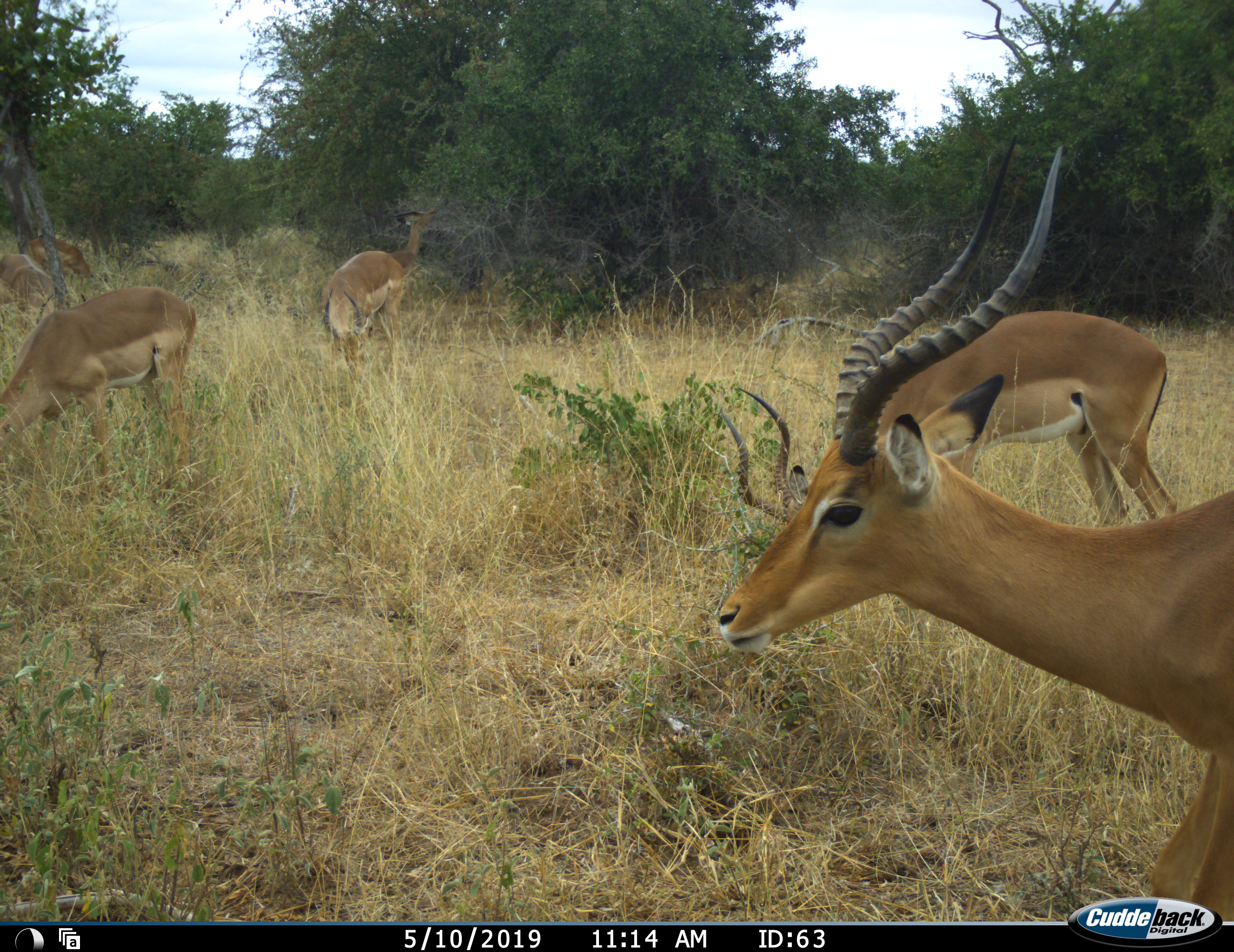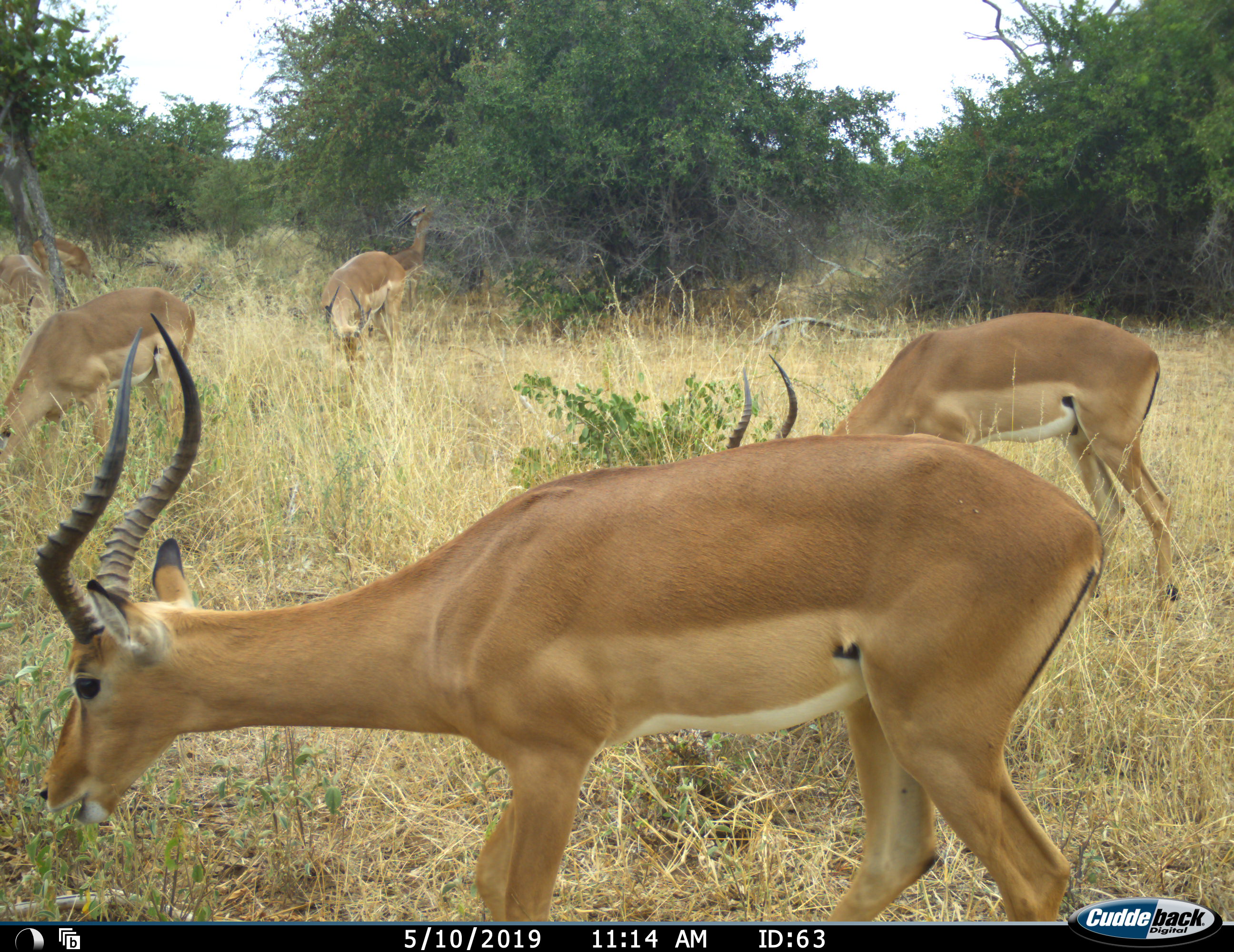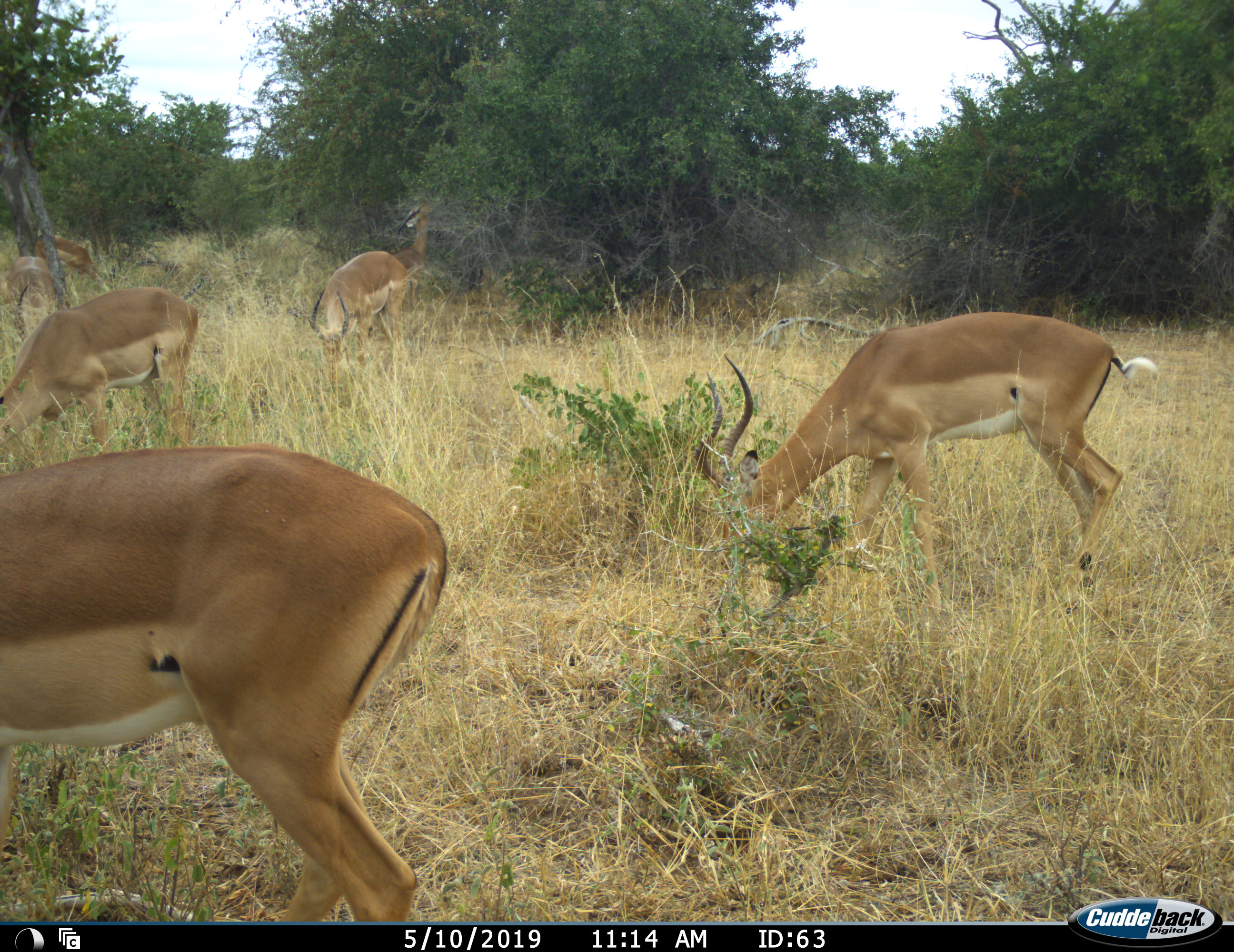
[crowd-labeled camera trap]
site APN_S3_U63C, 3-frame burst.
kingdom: Animalia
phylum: Chordata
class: Mammalia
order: Artiodactyla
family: Bovidae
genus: Aepyceros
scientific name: Aepyceros melampus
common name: impala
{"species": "impala (Aepyceros melampus)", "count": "6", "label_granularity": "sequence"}